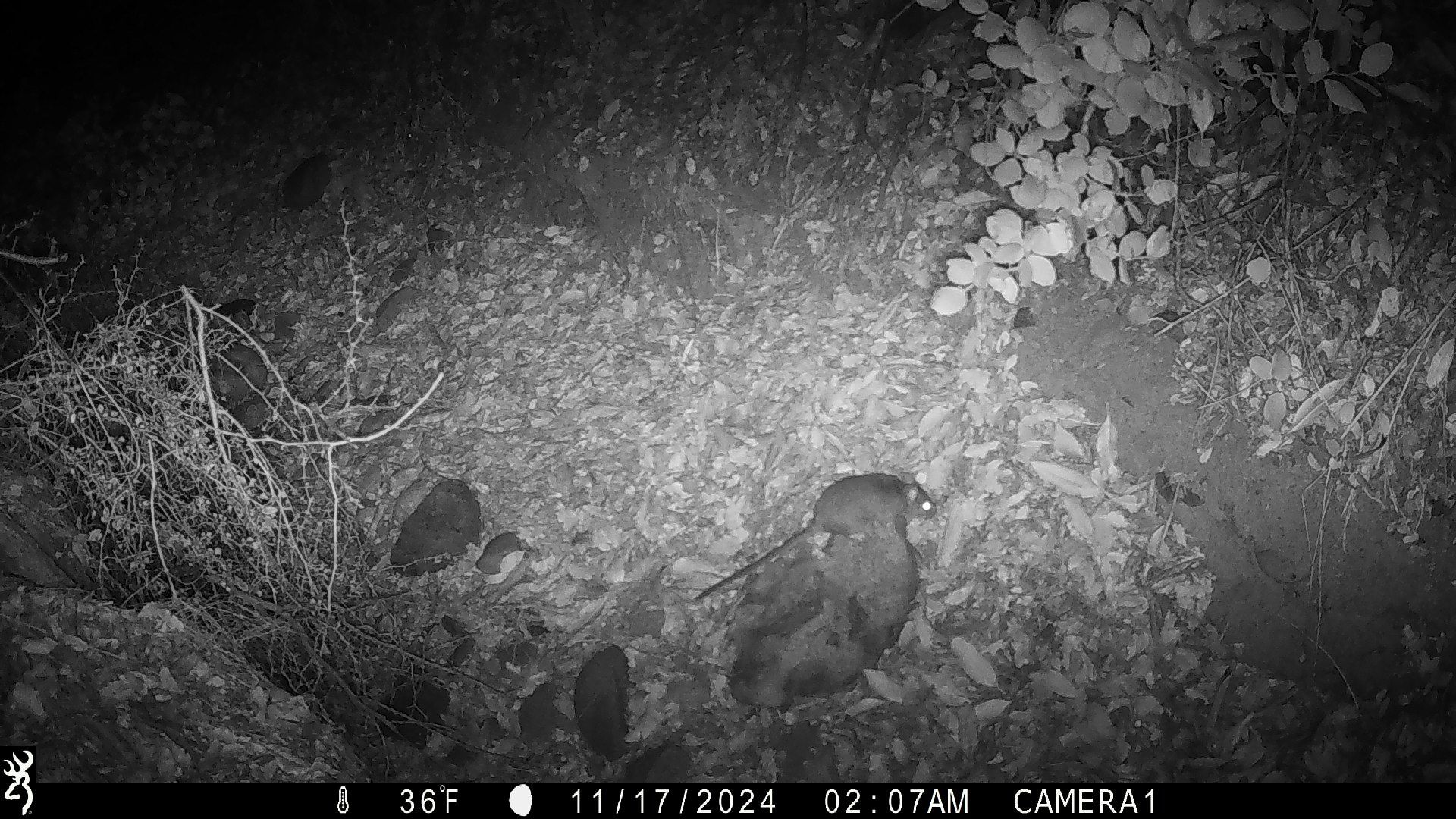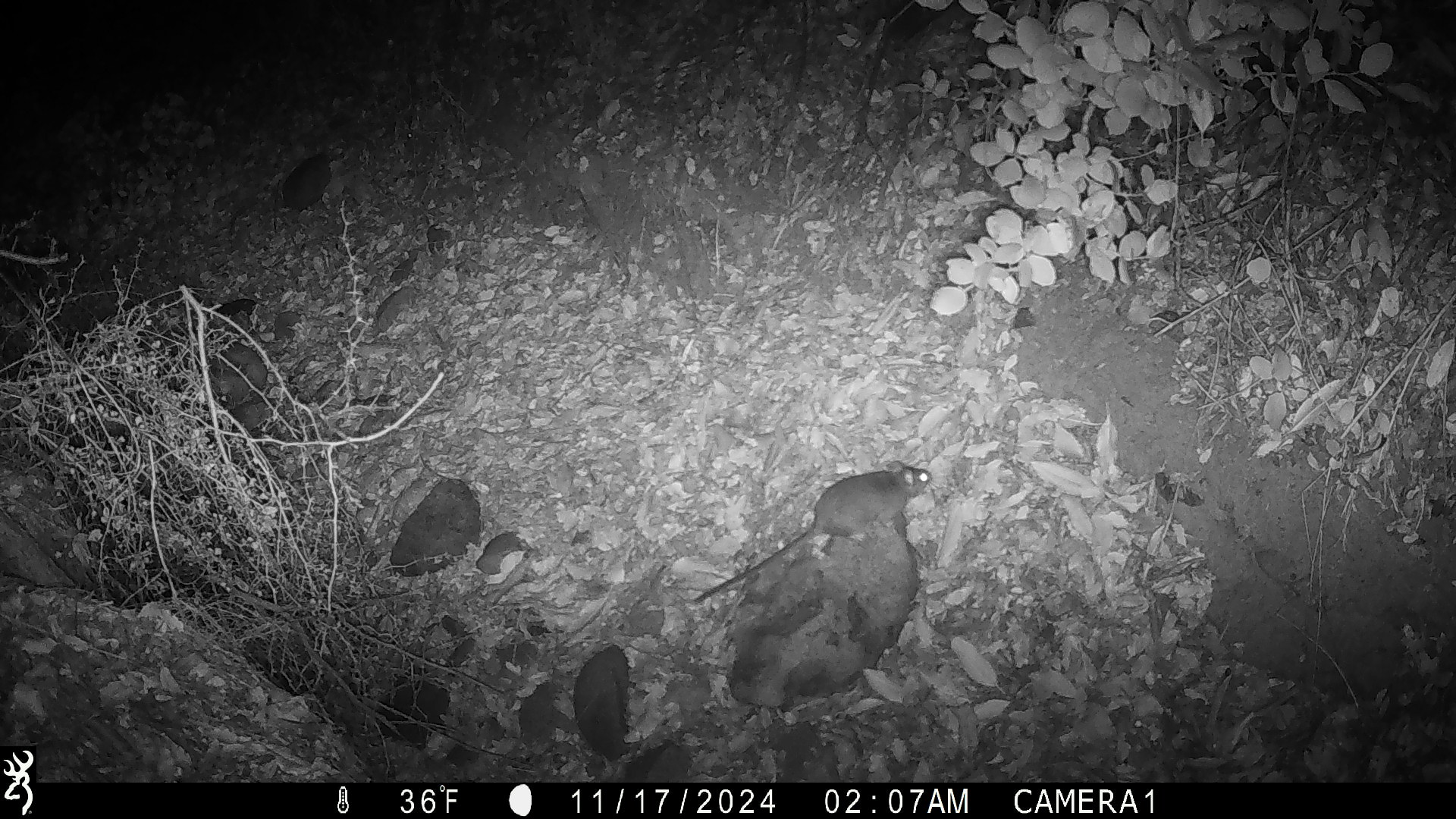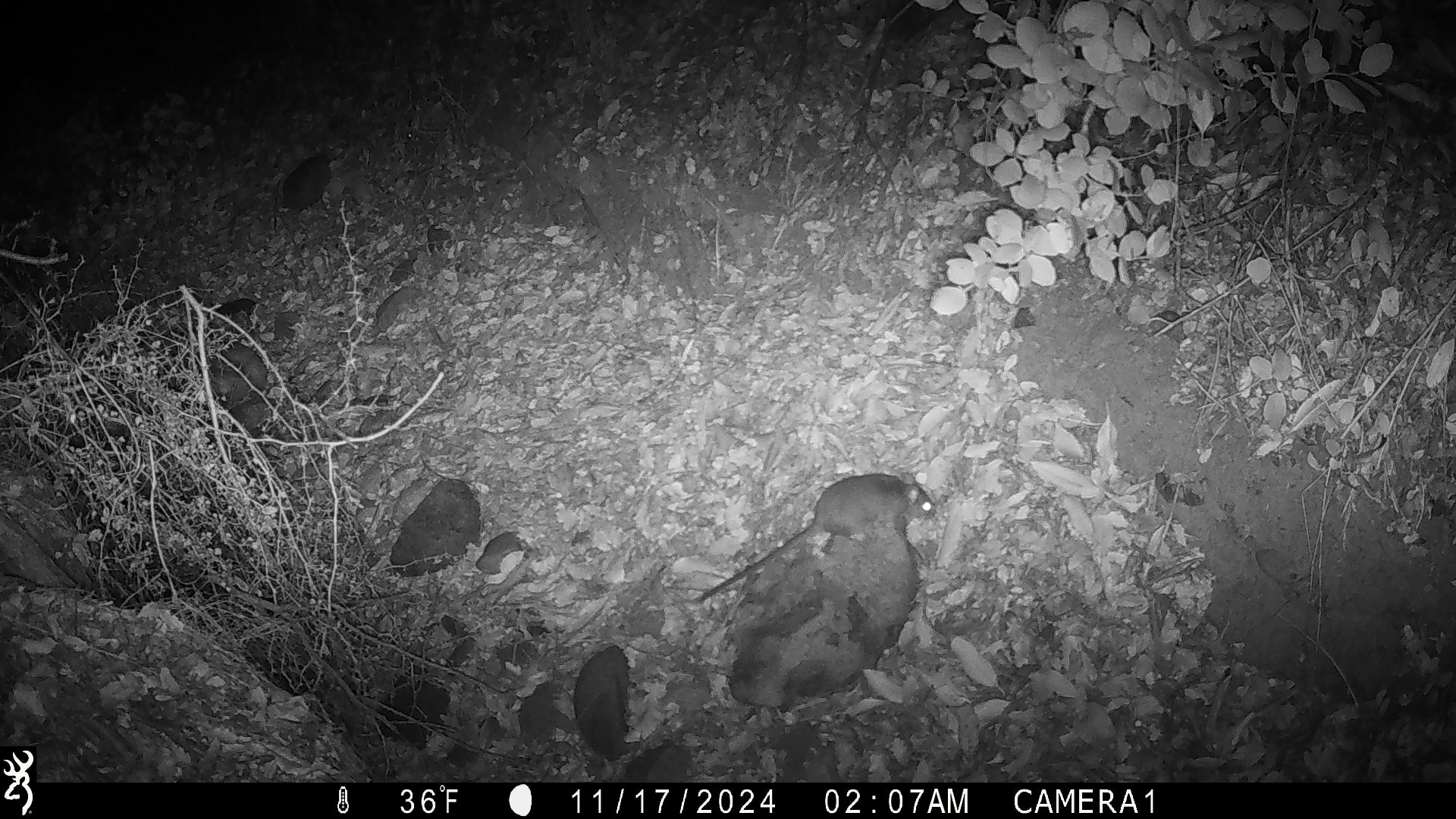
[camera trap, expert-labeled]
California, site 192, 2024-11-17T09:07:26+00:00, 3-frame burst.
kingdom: Animalia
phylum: Chordata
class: Mammalia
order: Rodentia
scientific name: Rodentia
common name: mouse or rat